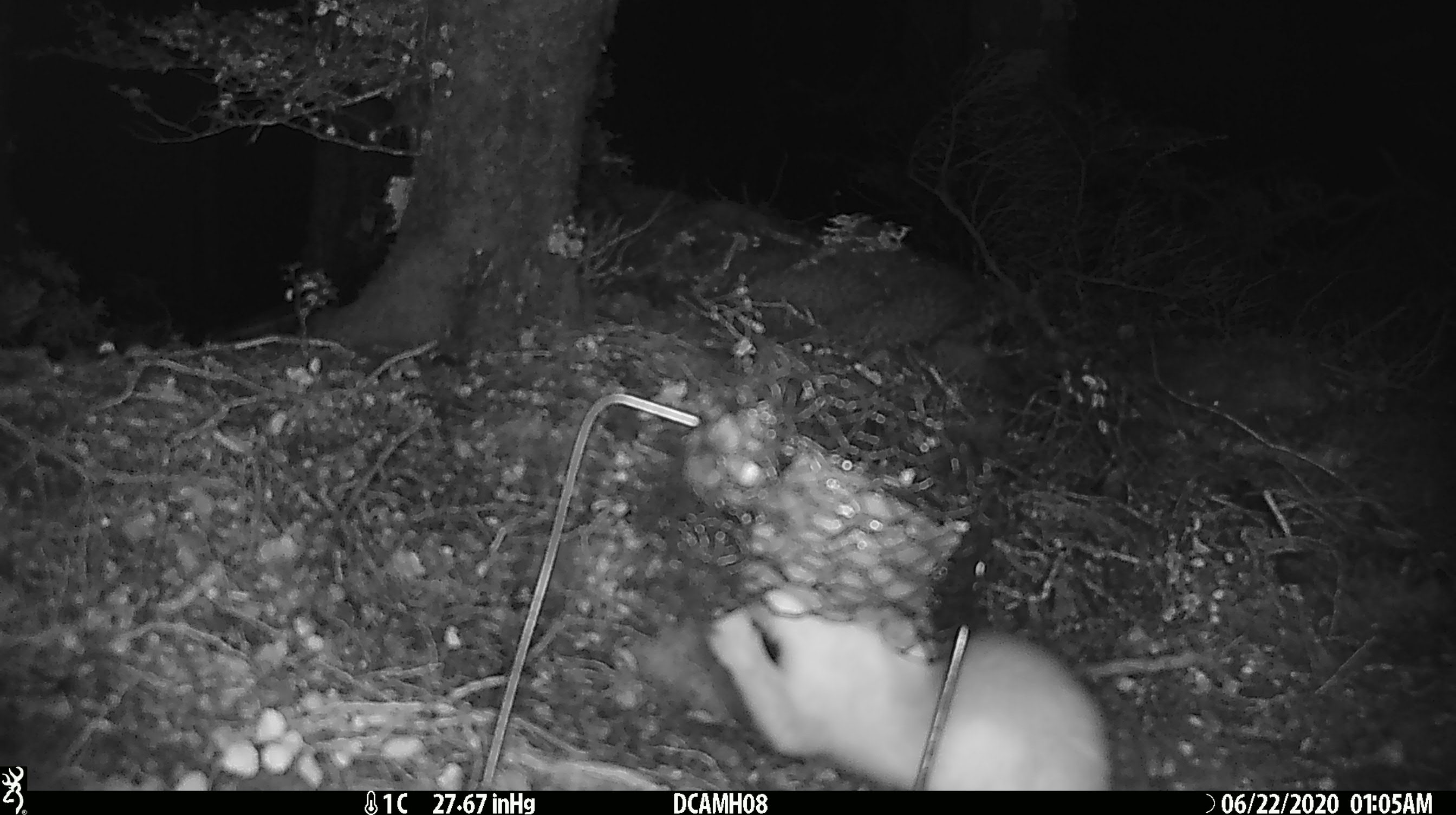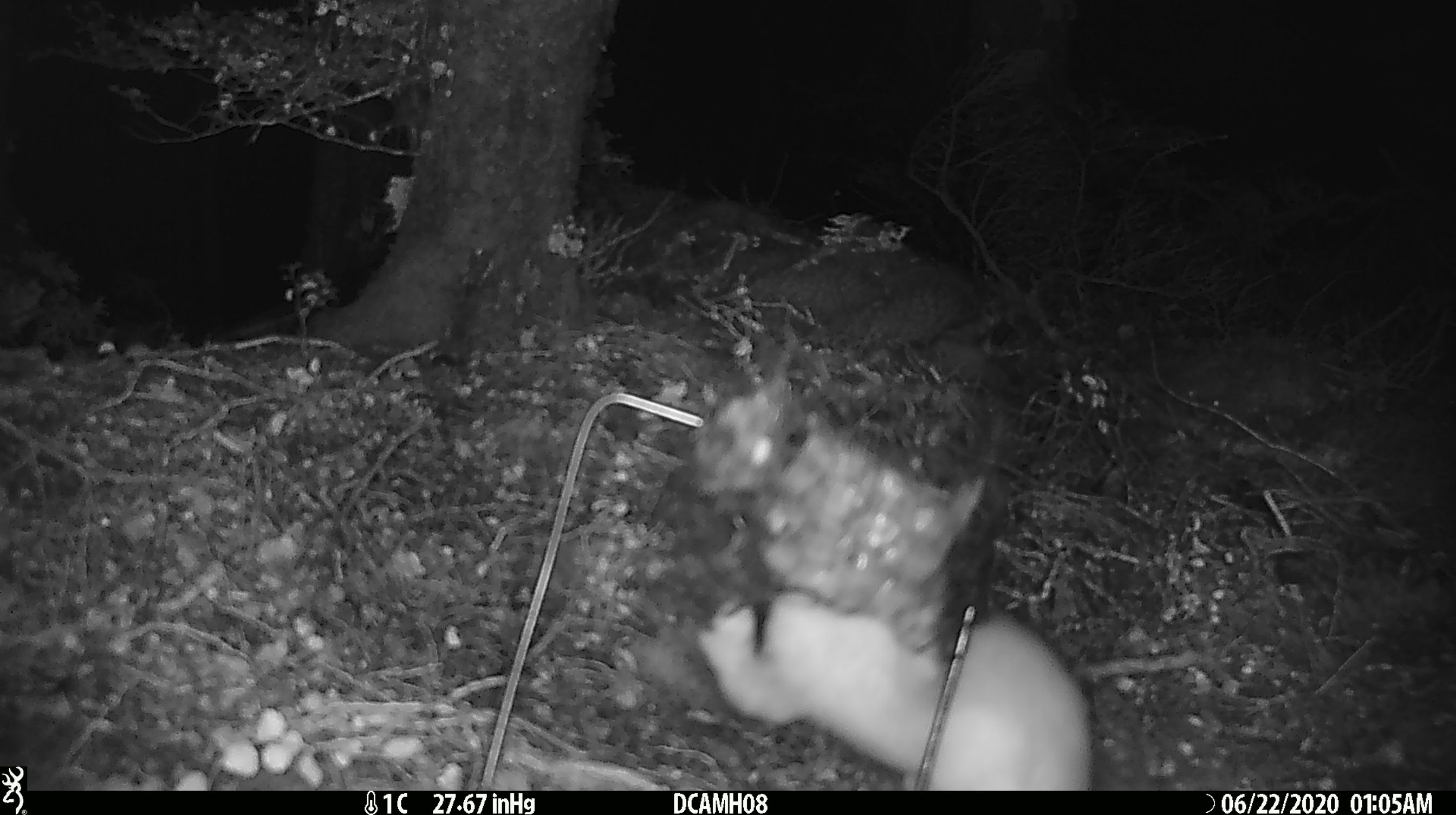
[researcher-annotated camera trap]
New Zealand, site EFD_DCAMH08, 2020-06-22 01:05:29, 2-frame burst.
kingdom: Animalia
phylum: Chordata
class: Mammalia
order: Carnivora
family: Mustelidae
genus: Mustela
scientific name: Mustela erminea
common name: stoat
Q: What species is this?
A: Stoat (Mustela erminea).